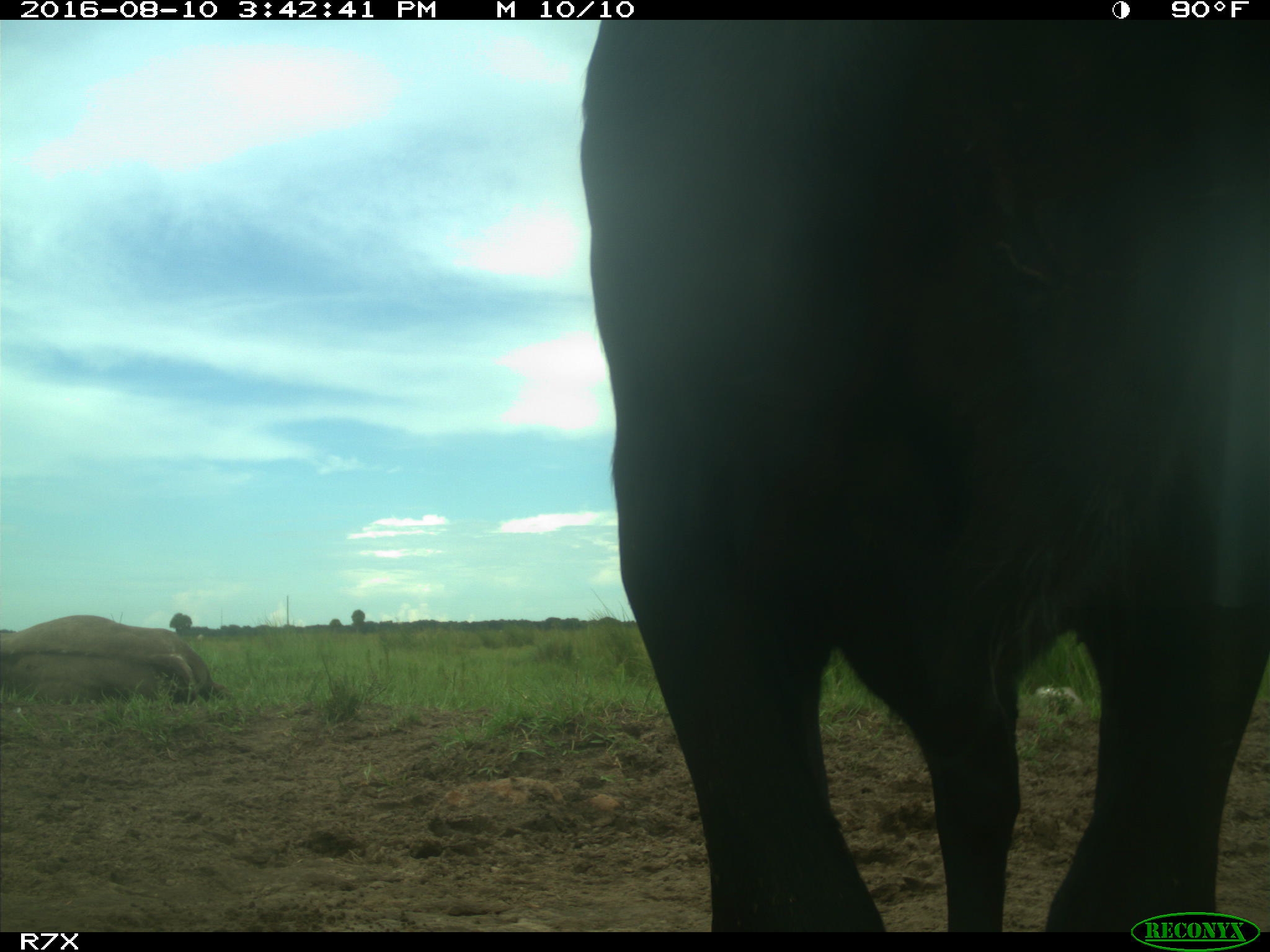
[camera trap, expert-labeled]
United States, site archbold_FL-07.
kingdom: Animalia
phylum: Chordata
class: Mammalia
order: Artiodactyla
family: Bovidae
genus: Bos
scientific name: Bos taurus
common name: domestic cow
Bos taurus (domestic cow).